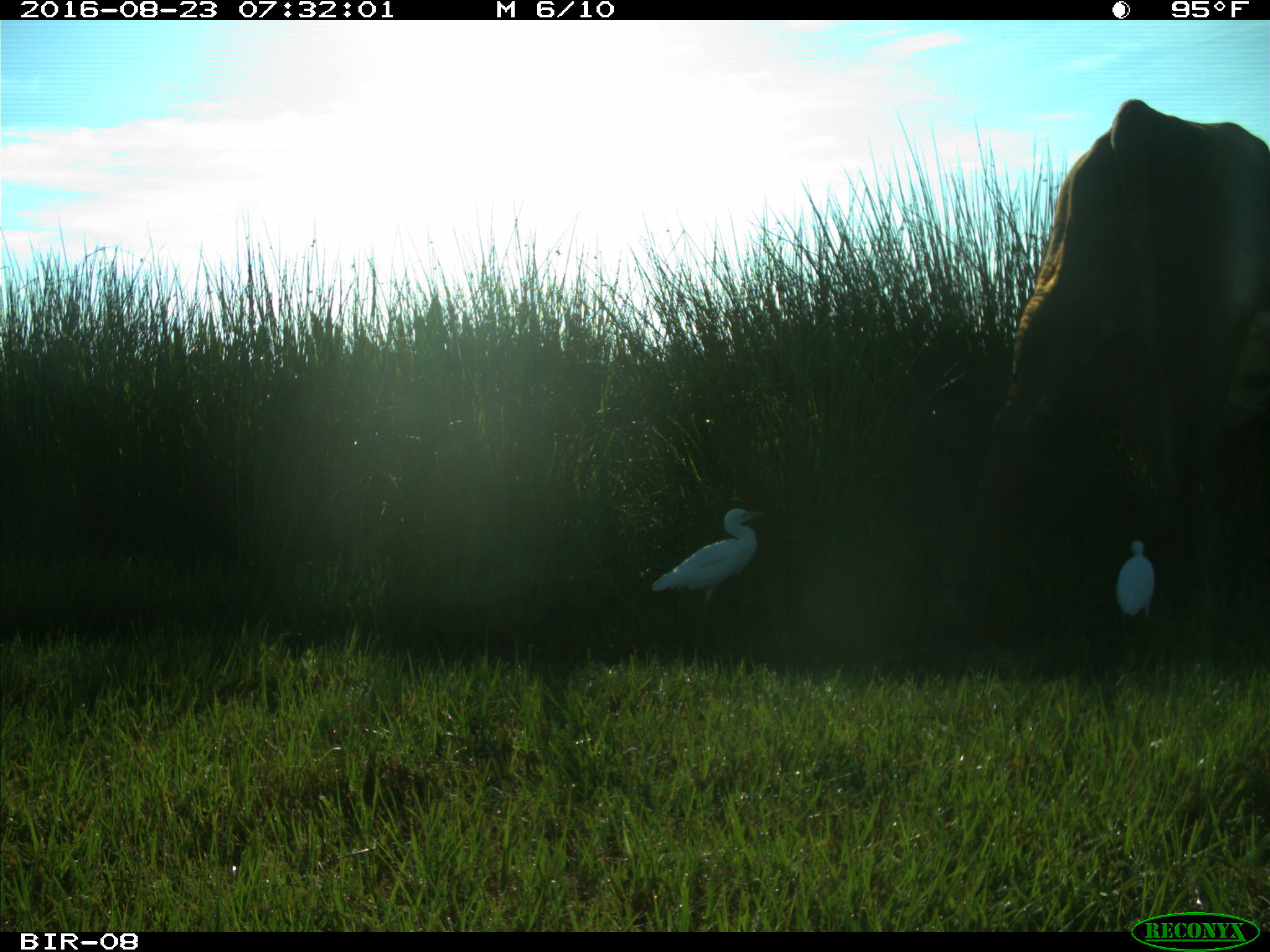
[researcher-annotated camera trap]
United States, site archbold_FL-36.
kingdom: Animalia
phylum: Chordata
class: Mammalia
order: Artiodactyla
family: Bovidae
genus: Bos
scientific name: Bos taurus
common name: domestic cow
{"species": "Bos taurus (domestic cow)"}